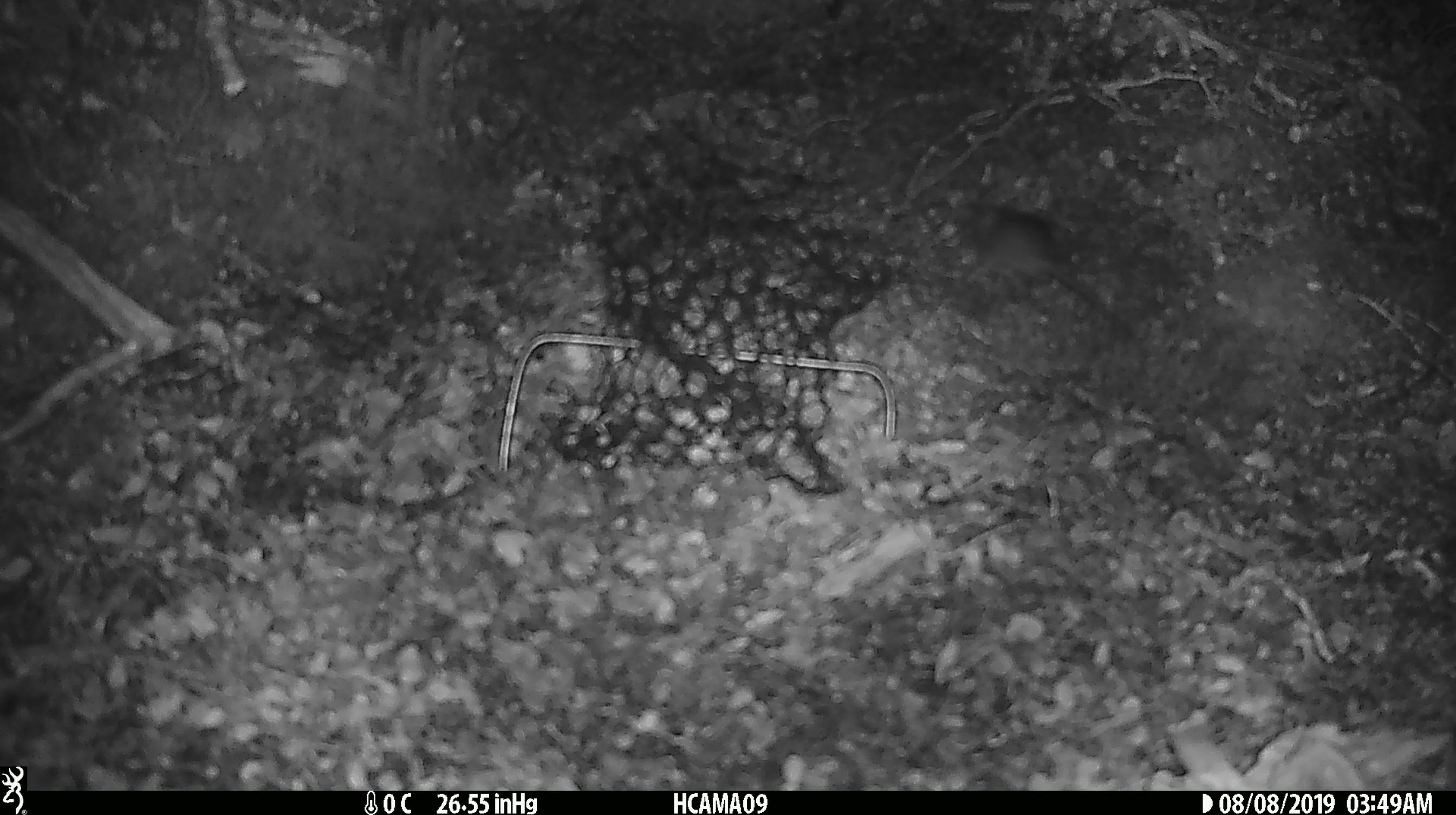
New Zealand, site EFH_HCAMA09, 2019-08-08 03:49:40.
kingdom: Animalia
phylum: Chordata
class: Mammalia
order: Rodentia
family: Muridae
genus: Mus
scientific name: Mus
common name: mouse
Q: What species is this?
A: Mouse (Mus).